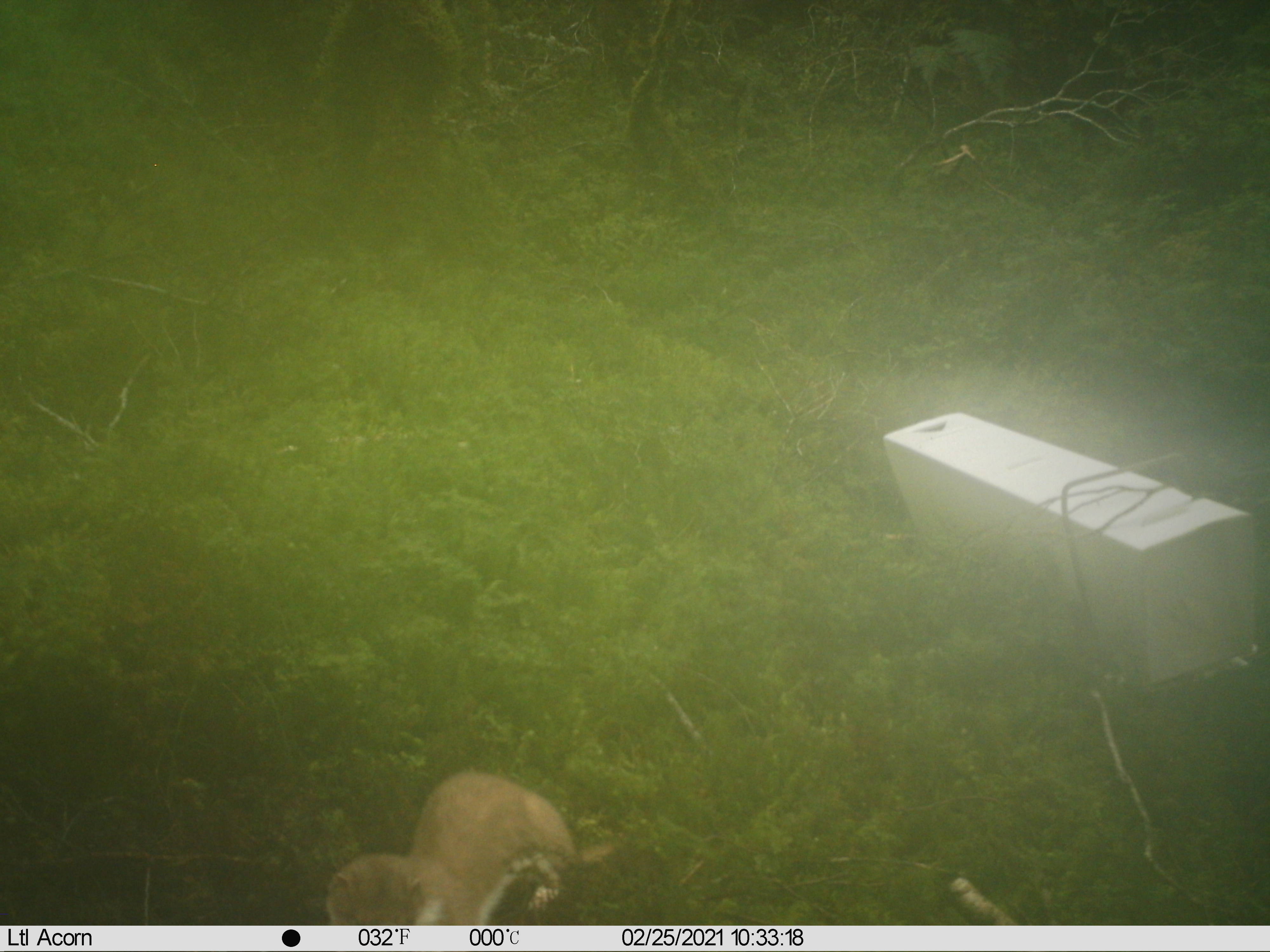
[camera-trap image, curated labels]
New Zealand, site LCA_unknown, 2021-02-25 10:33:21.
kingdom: Animalia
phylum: Chordata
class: Mammalia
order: Carnivora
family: Mustelidae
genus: Mustela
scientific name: Mustela erminea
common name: stoat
Stoat (Mustela erminea).